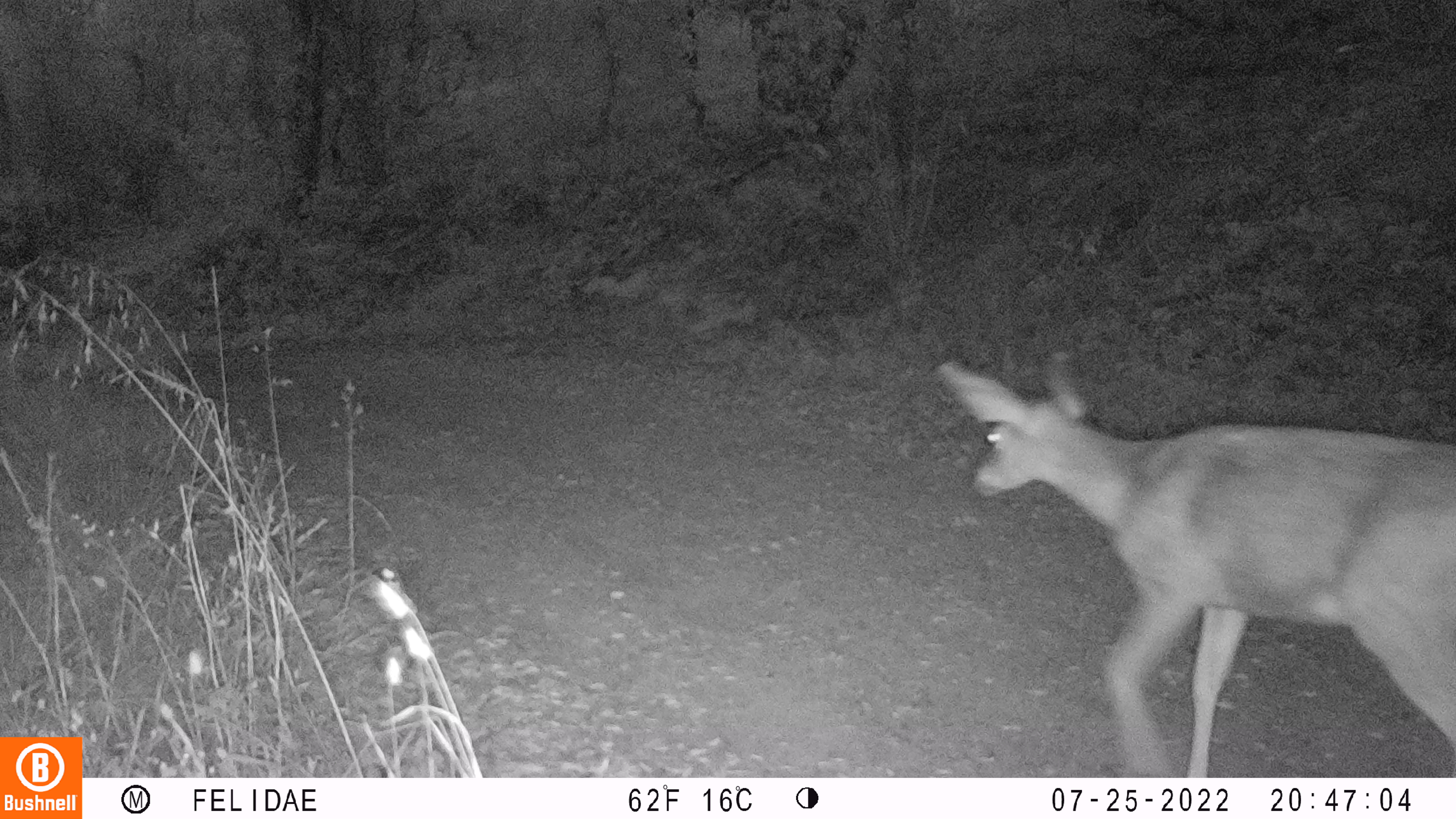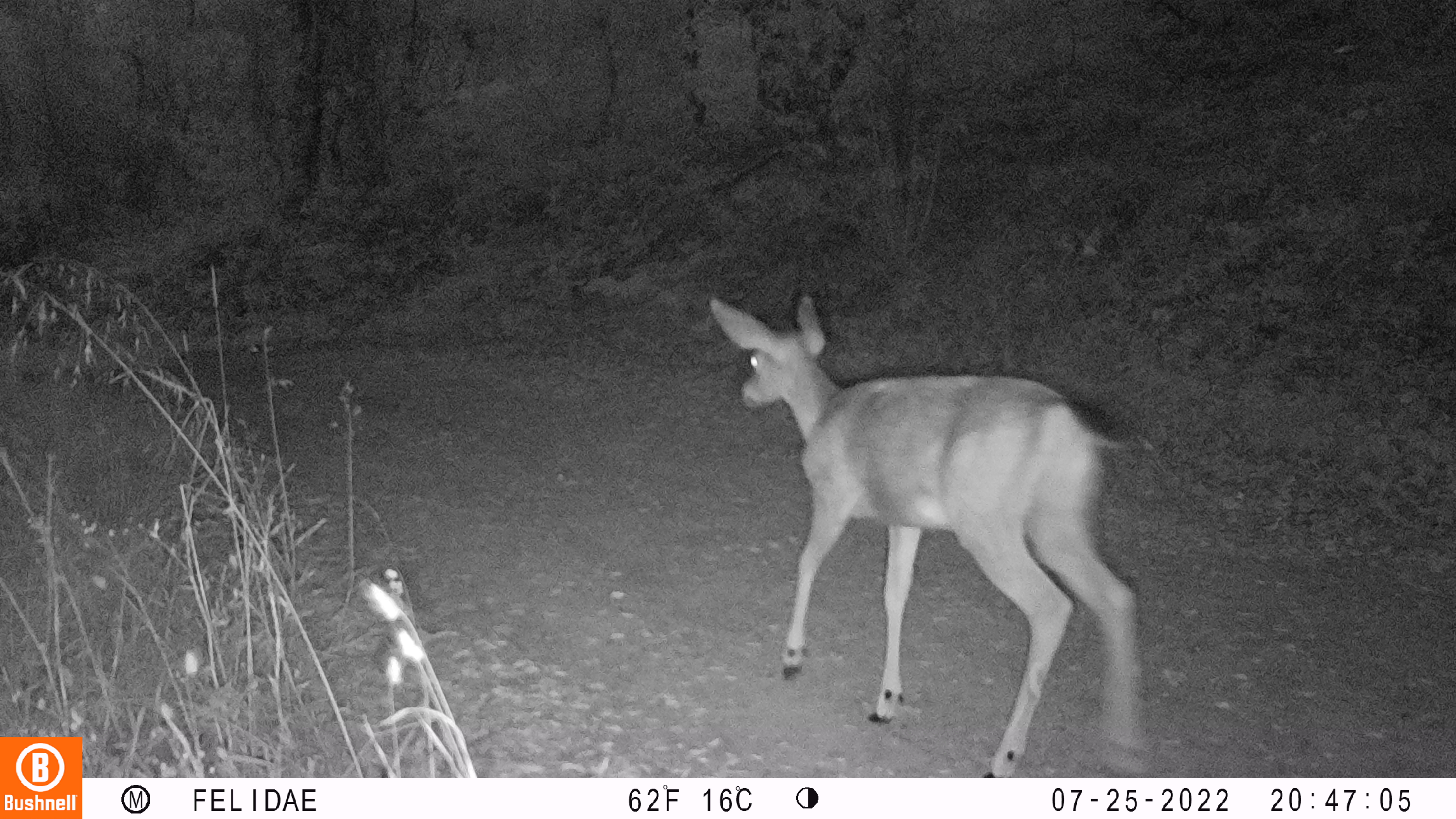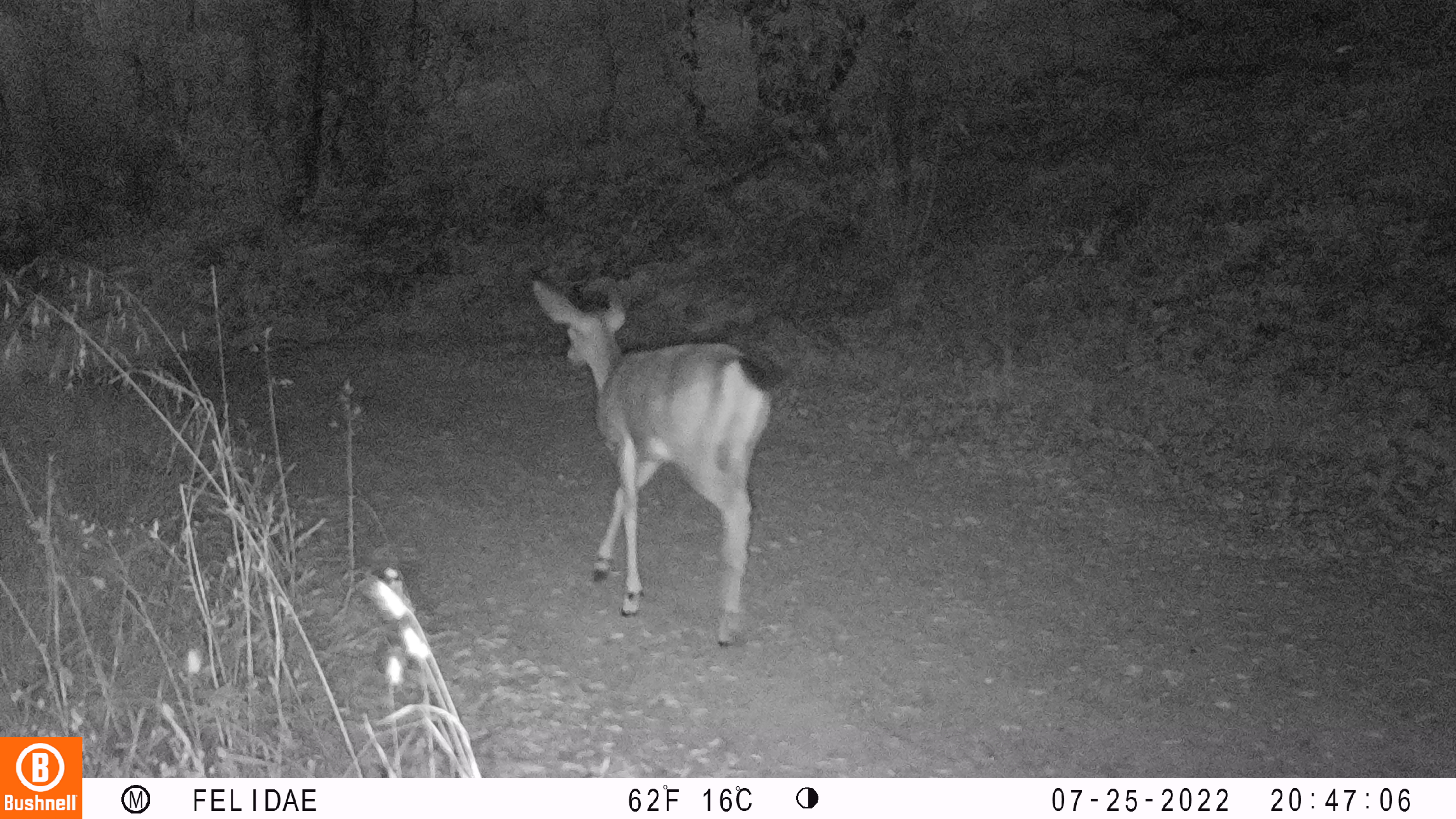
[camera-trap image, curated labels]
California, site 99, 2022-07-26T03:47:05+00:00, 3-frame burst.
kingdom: Animalia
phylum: Chordata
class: Mammalia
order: Artiodactyla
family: Cervidae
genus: Odocoileus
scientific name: Odocoileus hemionus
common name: mule deer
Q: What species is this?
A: Mule deer (Odocoileus hemionus).